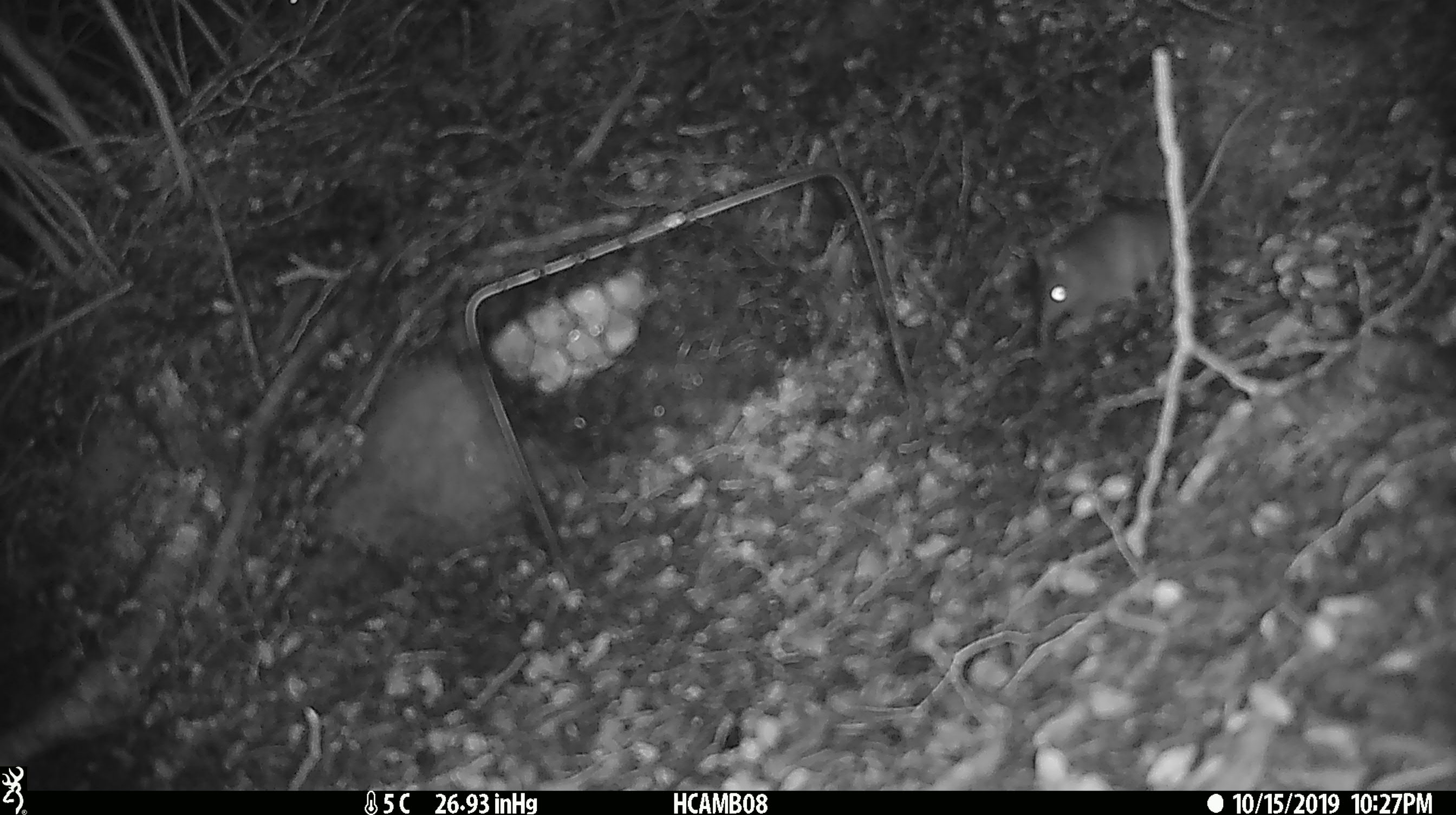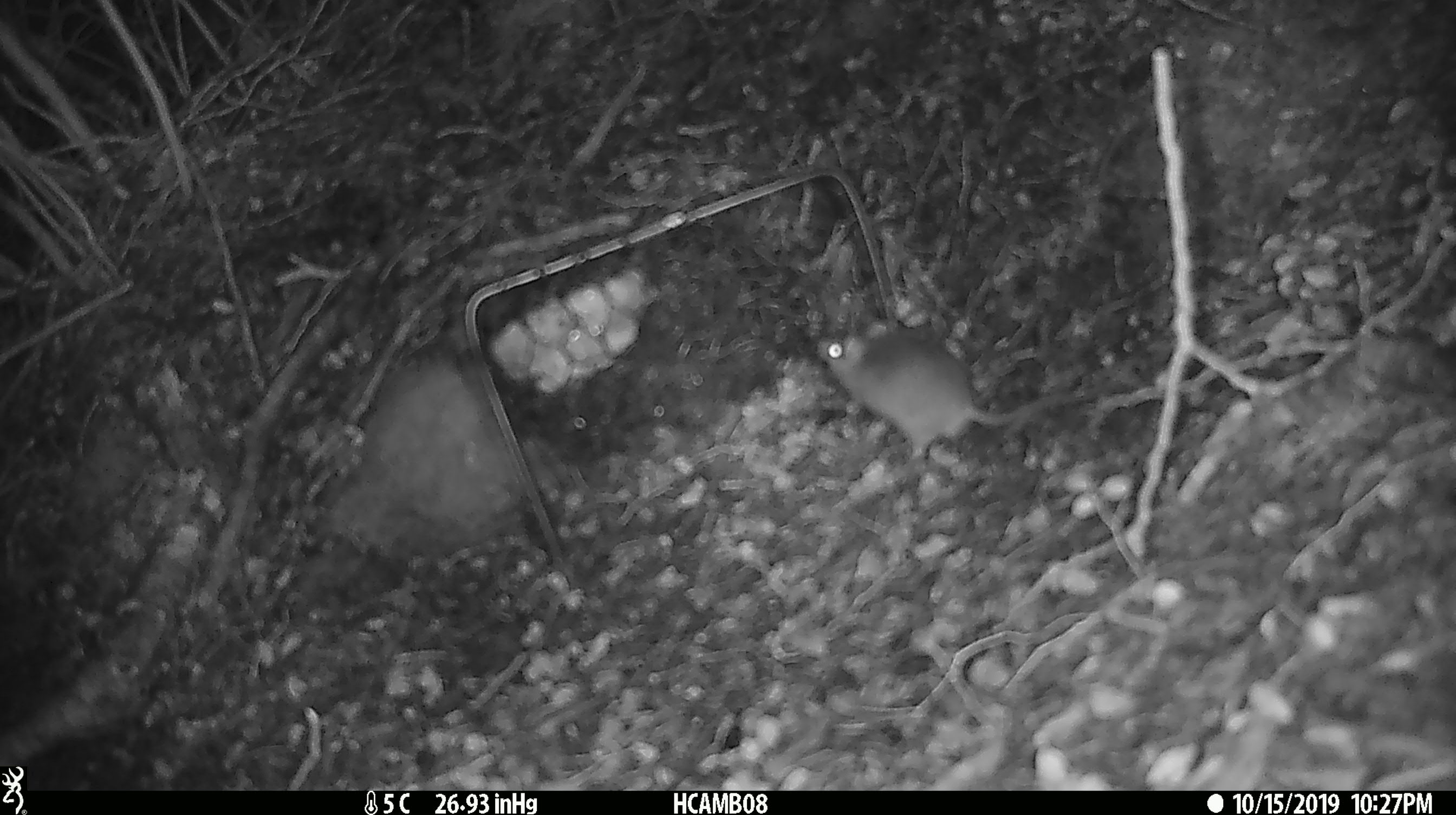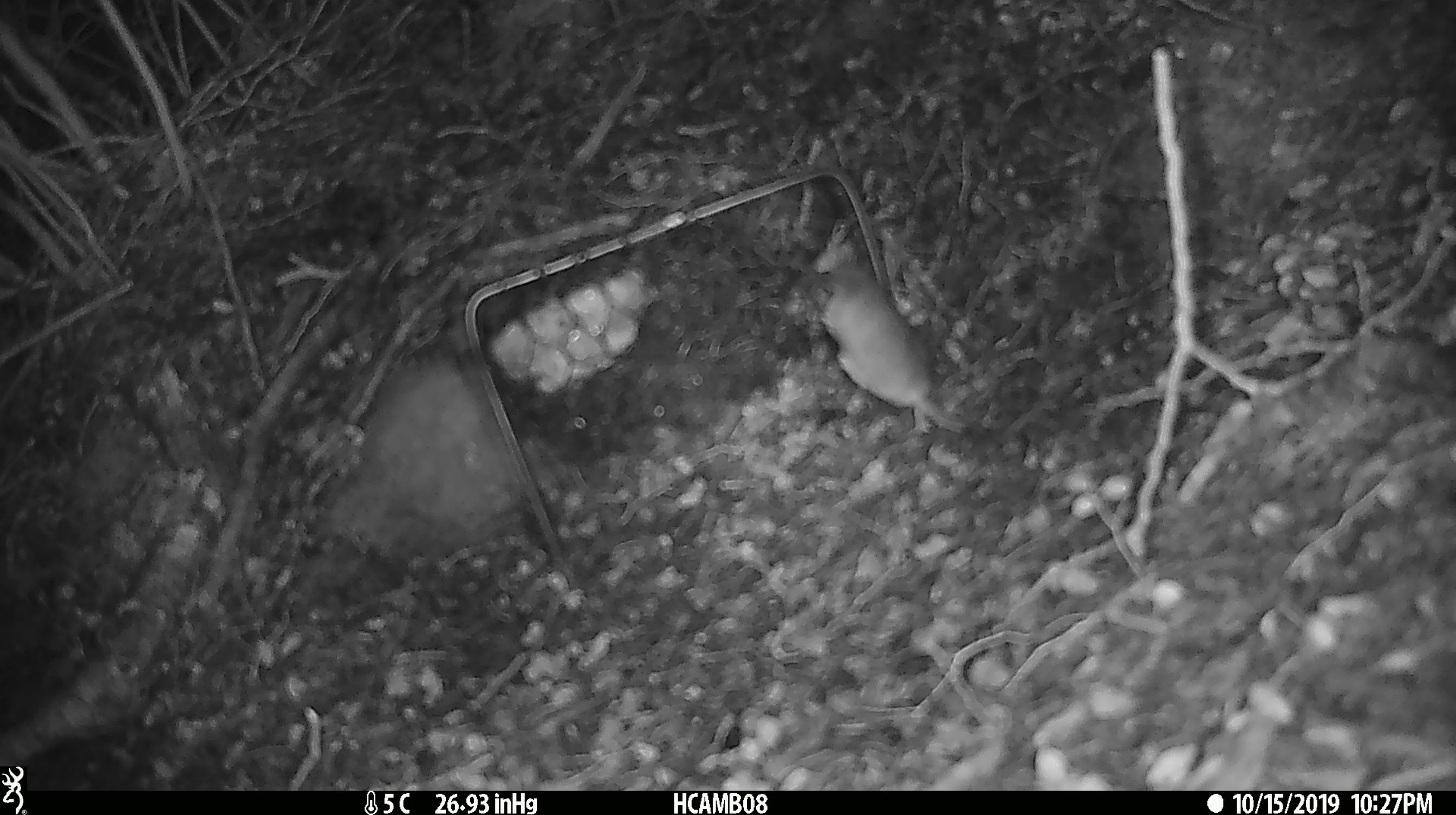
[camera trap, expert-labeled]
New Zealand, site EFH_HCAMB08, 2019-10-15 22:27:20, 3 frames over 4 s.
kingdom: Animalia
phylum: Chordata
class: Mammalia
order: Rodentia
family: Muridae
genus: Mus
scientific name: Mus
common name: mouse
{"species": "mouse (Mus)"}